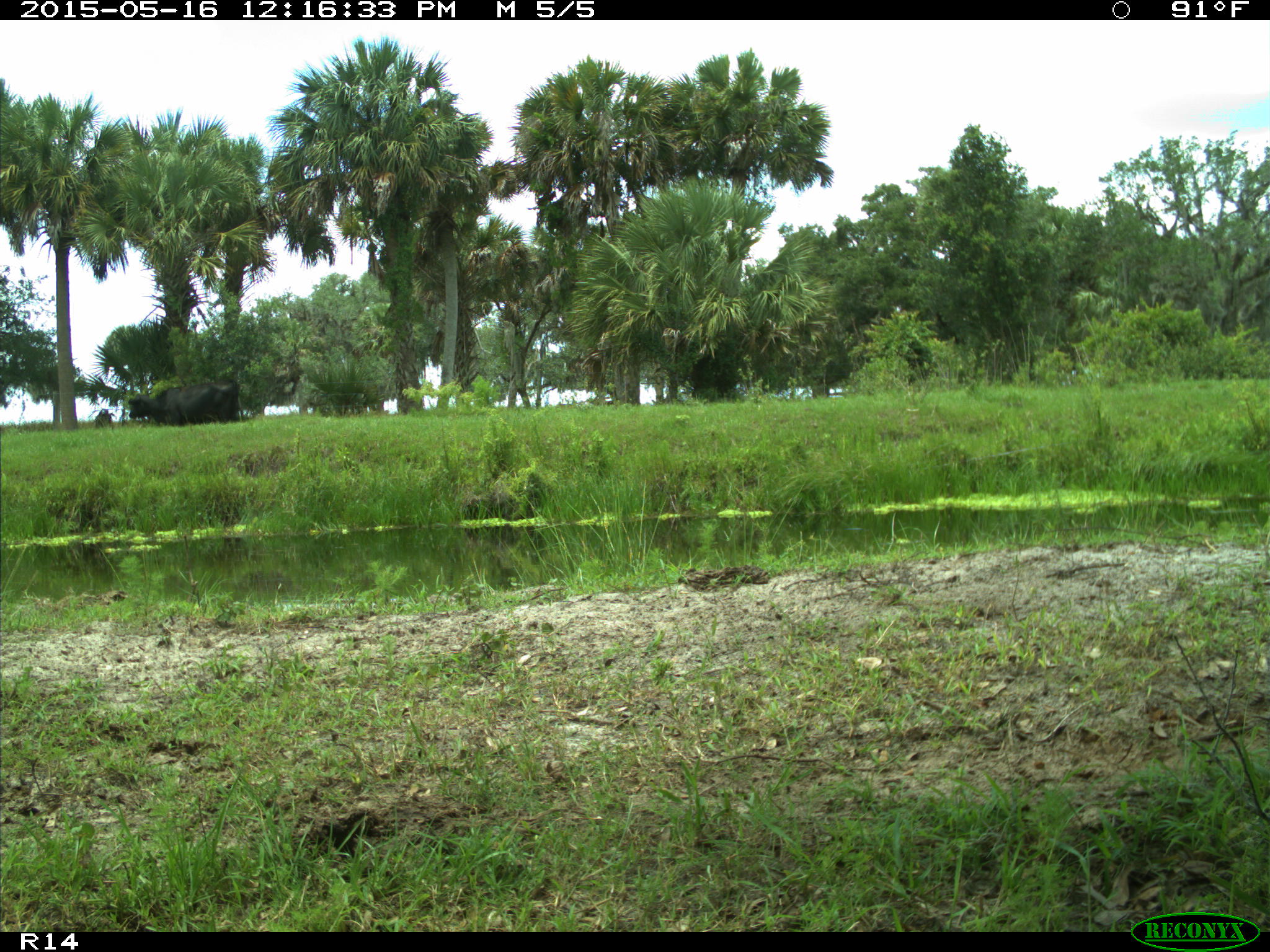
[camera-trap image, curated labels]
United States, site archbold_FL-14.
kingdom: Animalia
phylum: Chordata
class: Mammalia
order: Artiodactyla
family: Bovidae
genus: Bos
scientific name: Bos taurus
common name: domestic cow